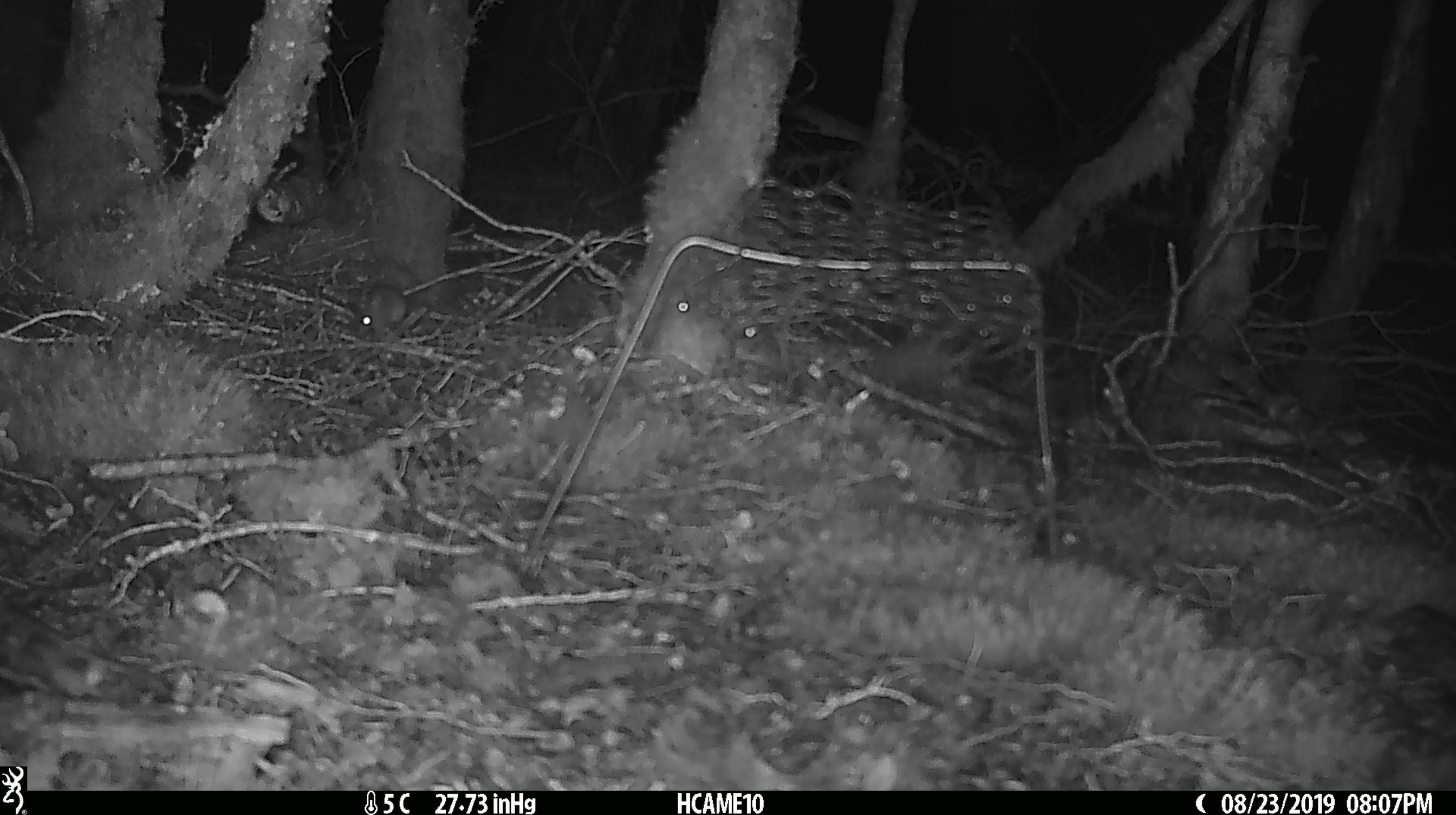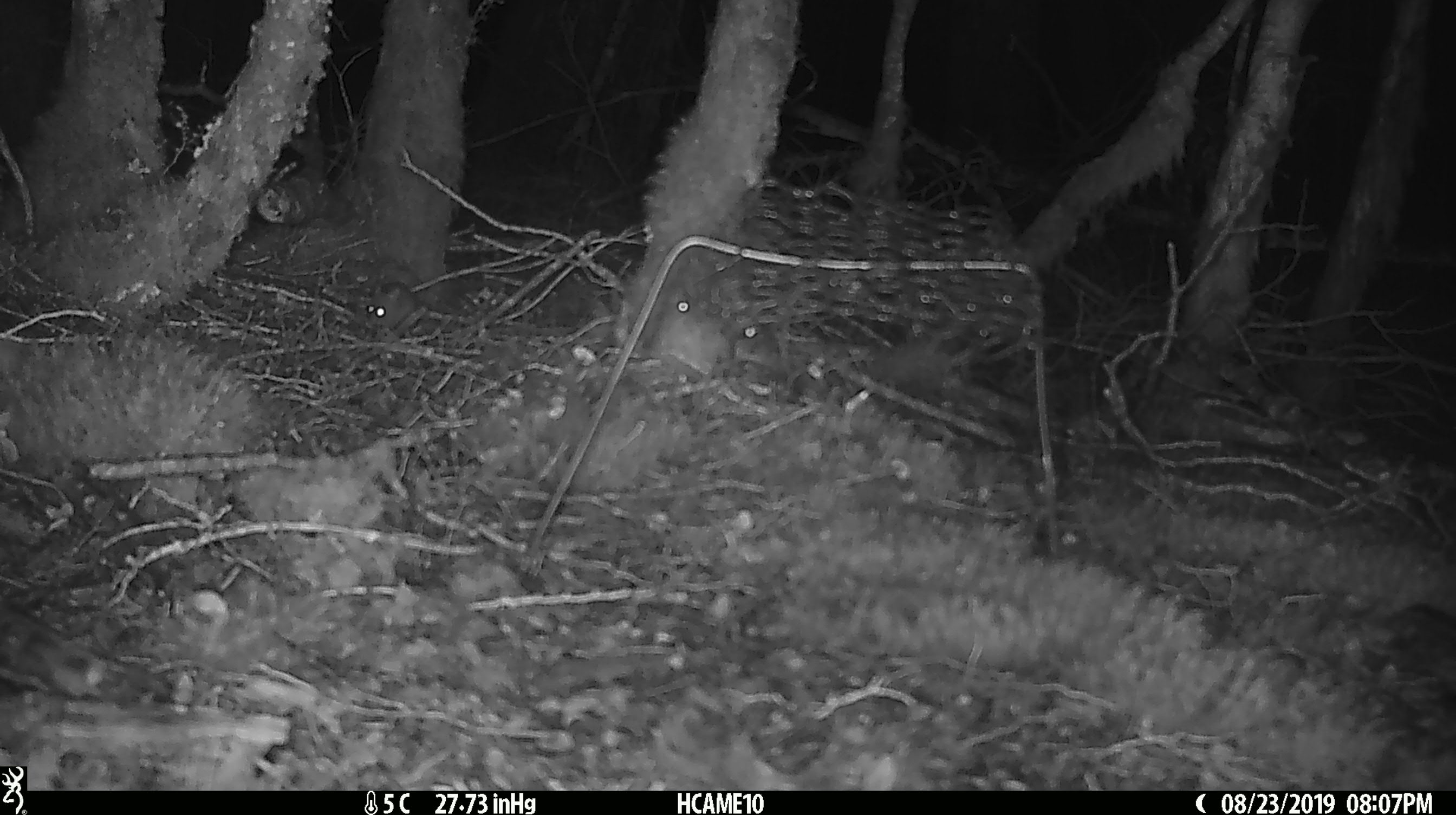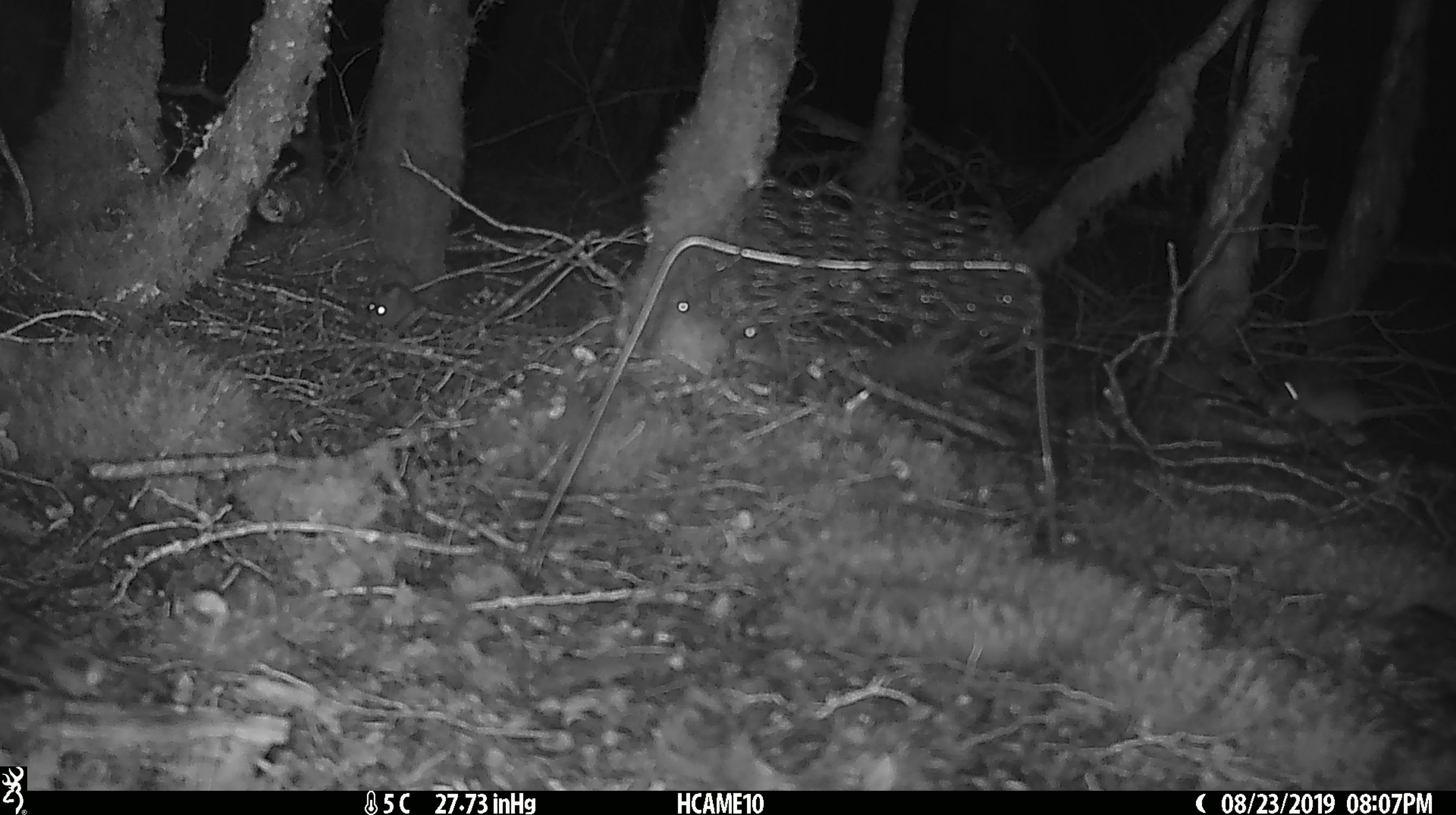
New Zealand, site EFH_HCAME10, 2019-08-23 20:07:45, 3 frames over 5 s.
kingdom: Animalia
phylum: Chordata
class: Mammalia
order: Rodentia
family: Muridae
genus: Mus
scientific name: Mus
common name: mouse